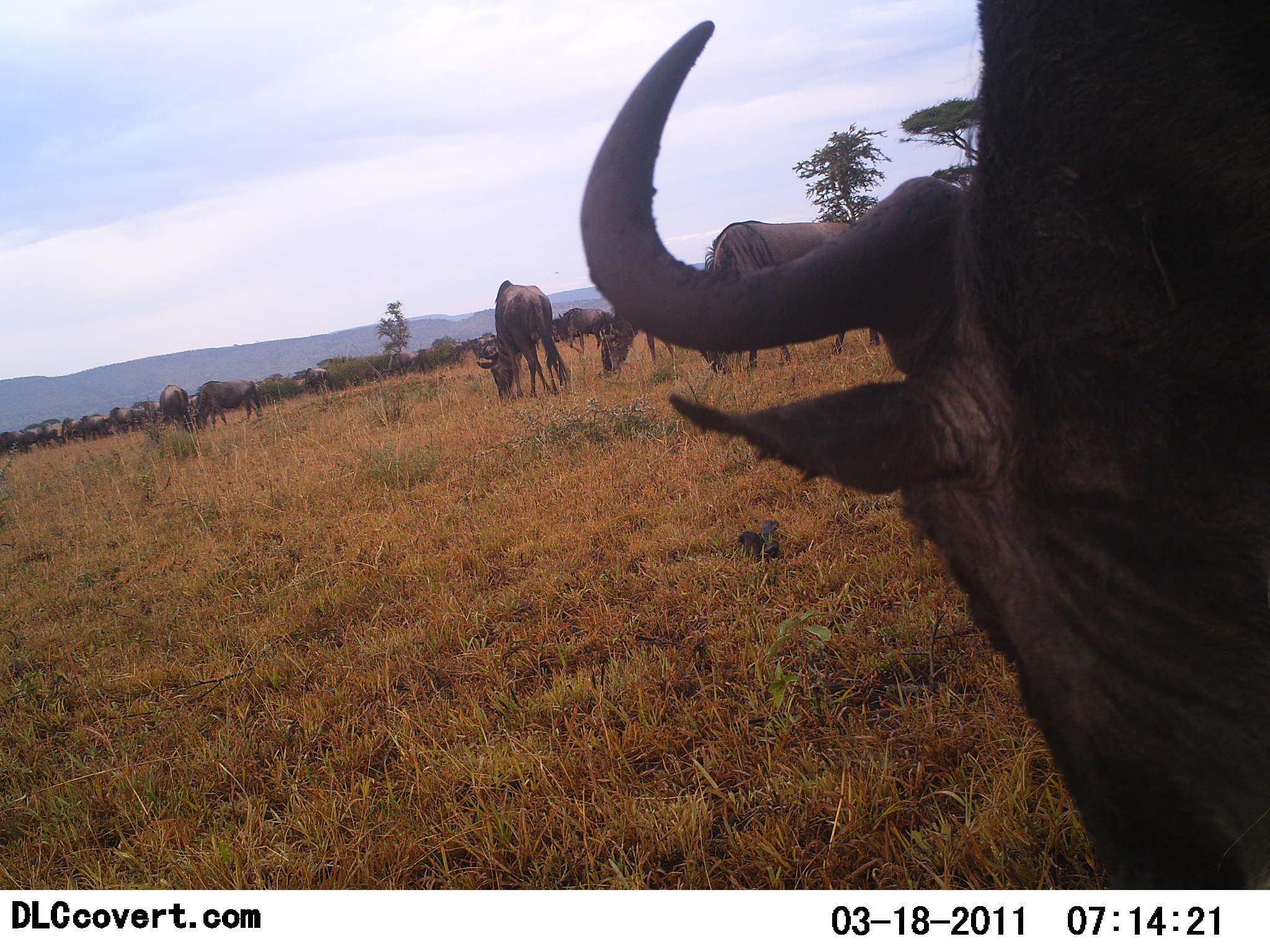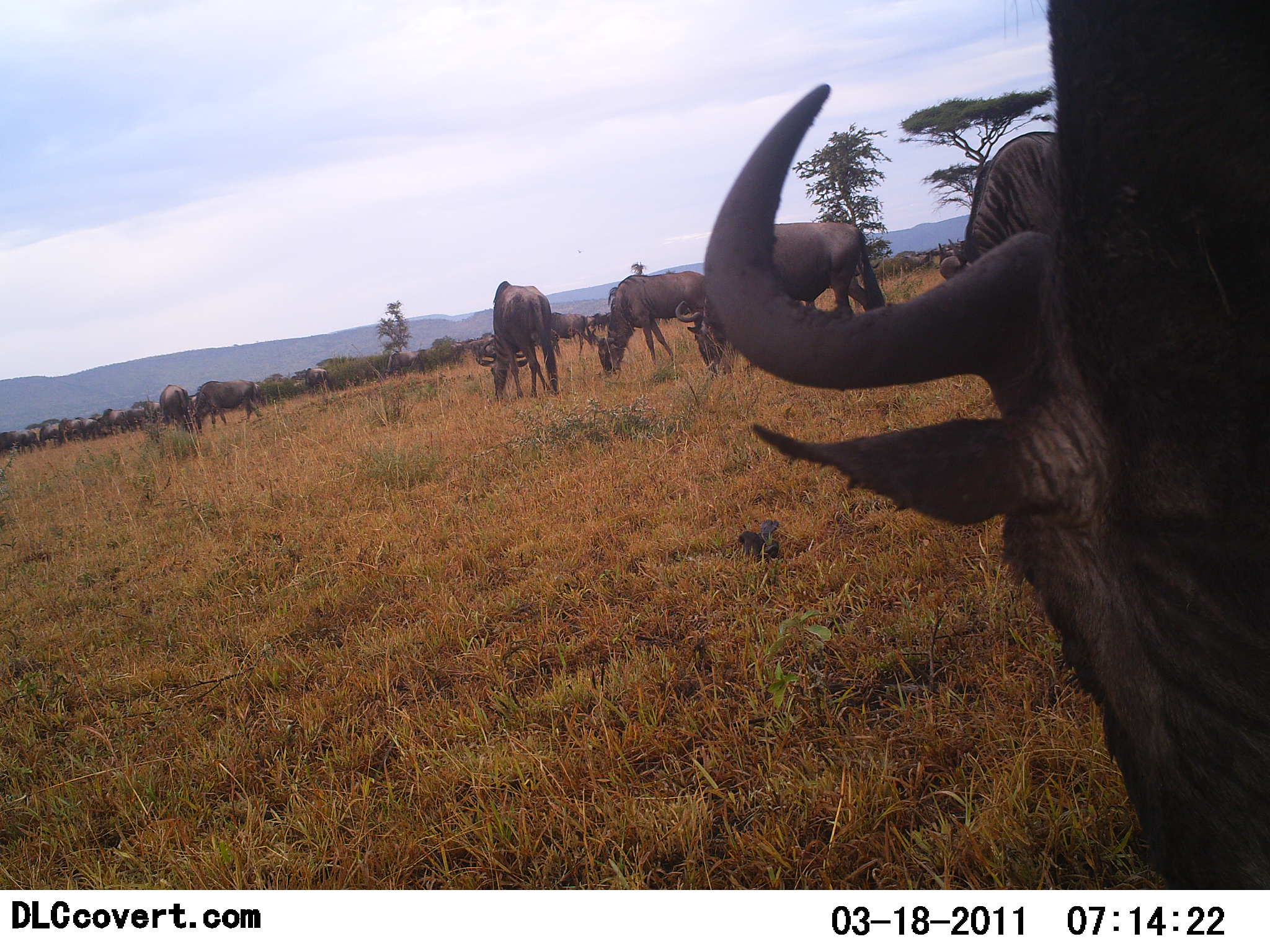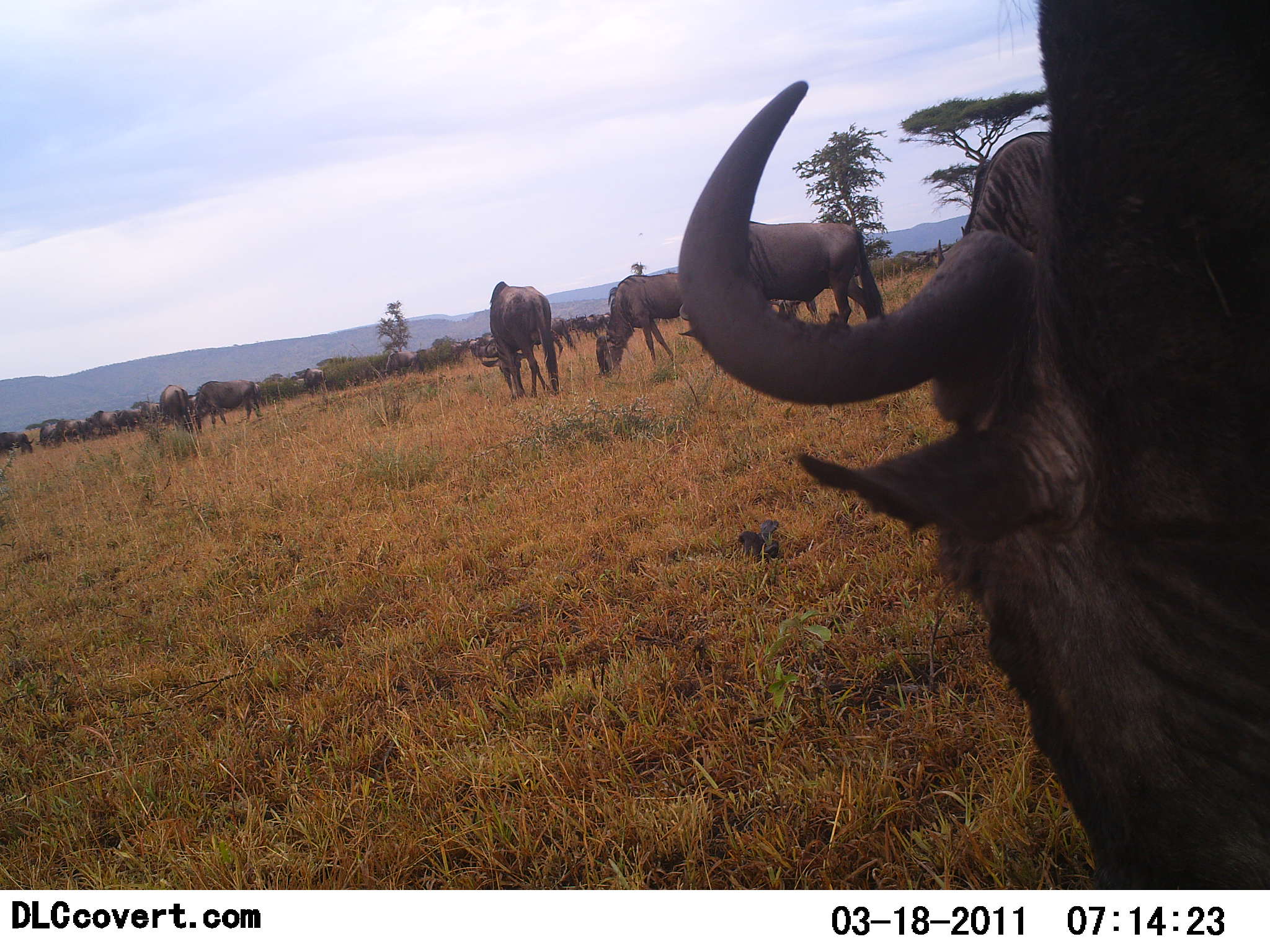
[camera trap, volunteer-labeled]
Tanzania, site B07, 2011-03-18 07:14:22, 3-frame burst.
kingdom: Animalia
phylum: Chordata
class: Mammalia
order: Artiodactyla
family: Bovidae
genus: Connochaetes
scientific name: Connochaetes taurinus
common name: blue wildebeest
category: wildebeest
Wildebeest (blue wildebeest) (Connochaetes taurinus), count 11-50. Behavior (volunteer vote fractions): standing 42%, resting 0%, moving 25%, interacting 8%. Young present (vote fraction): 0%. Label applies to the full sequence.